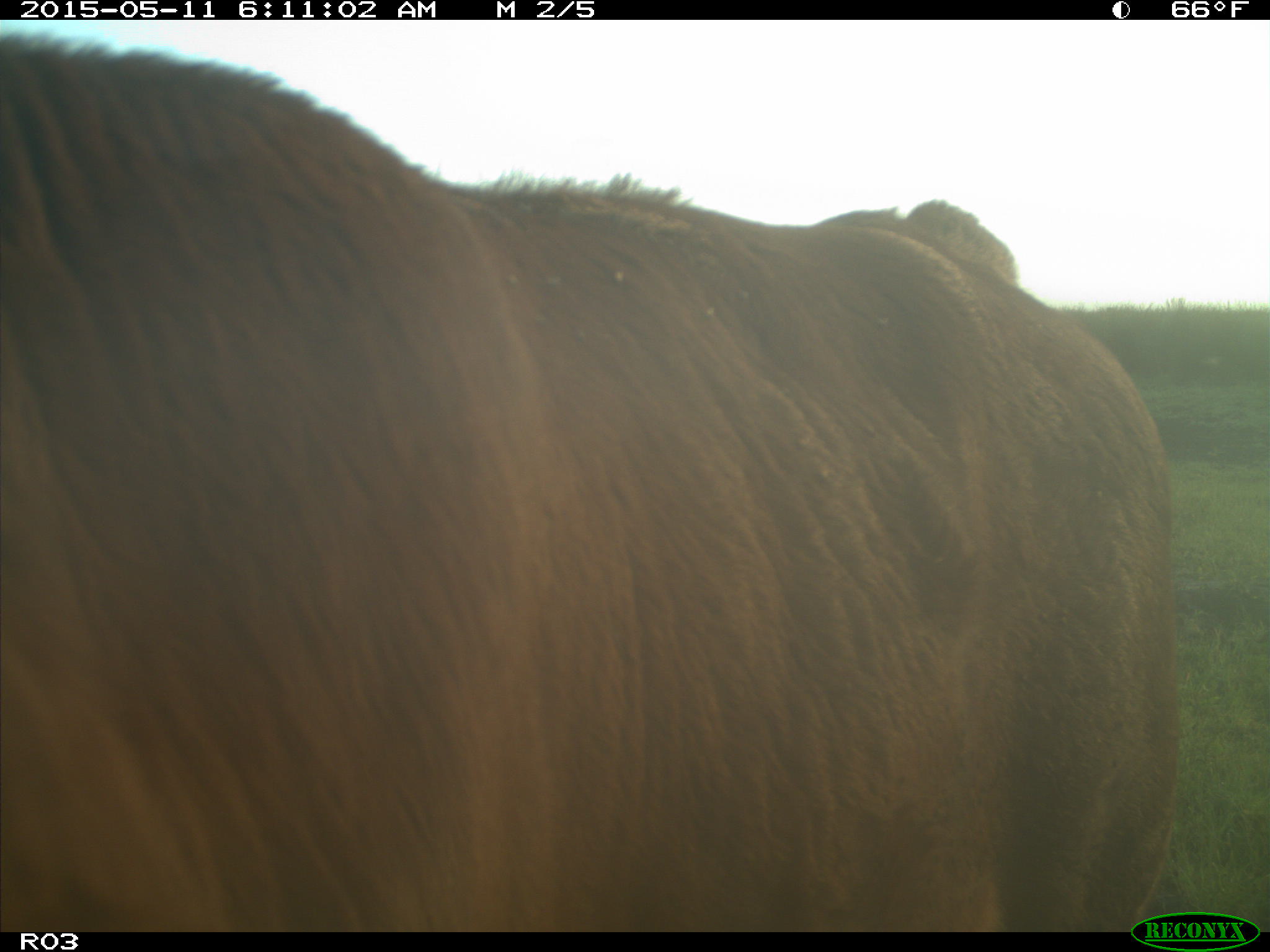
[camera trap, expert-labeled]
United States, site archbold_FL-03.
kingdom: Animalia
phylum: Chordata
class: Mammalia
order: Artiodactyla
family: Bovidae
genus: Bos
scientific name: Bos taurus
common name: domestic cow